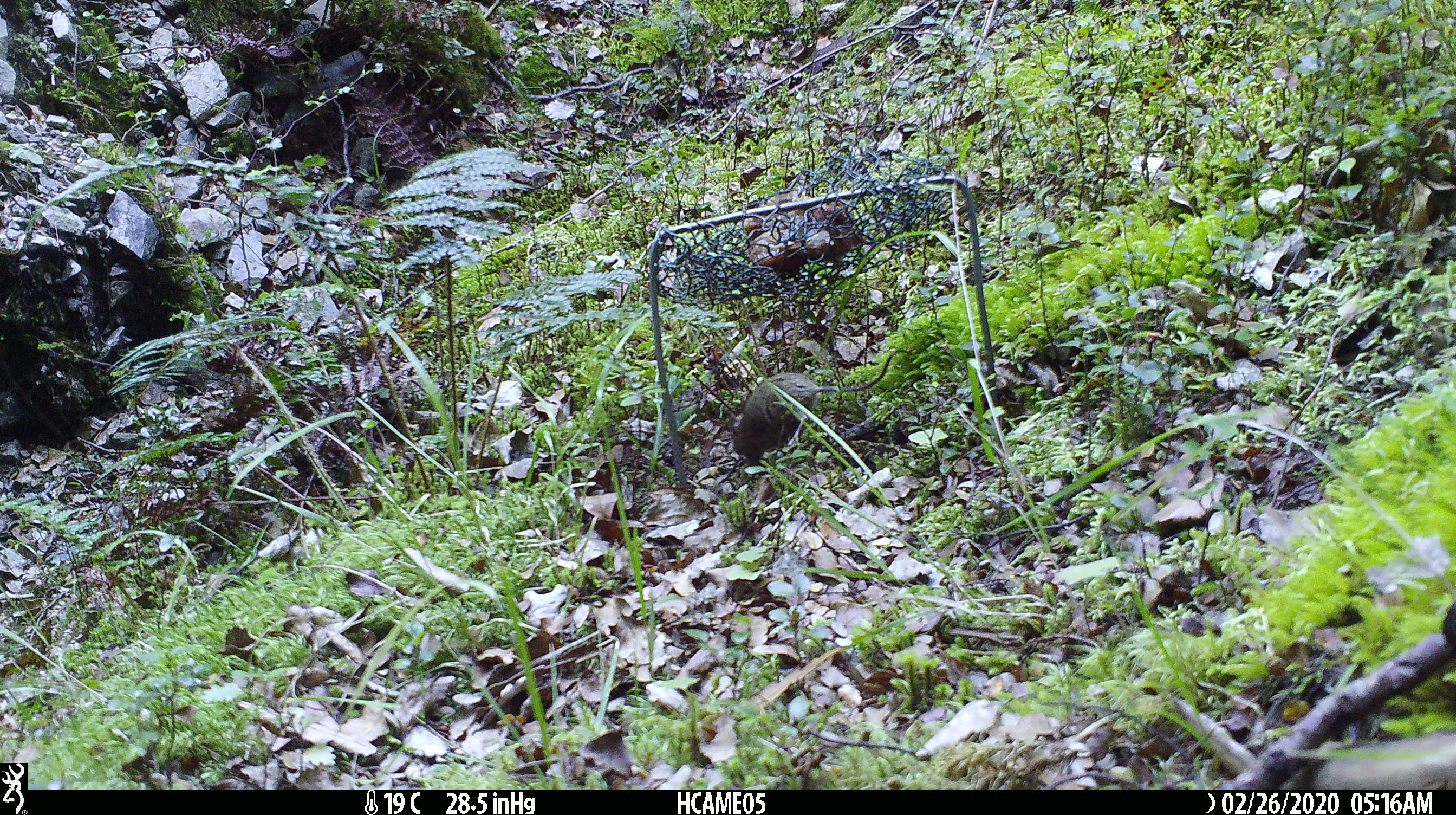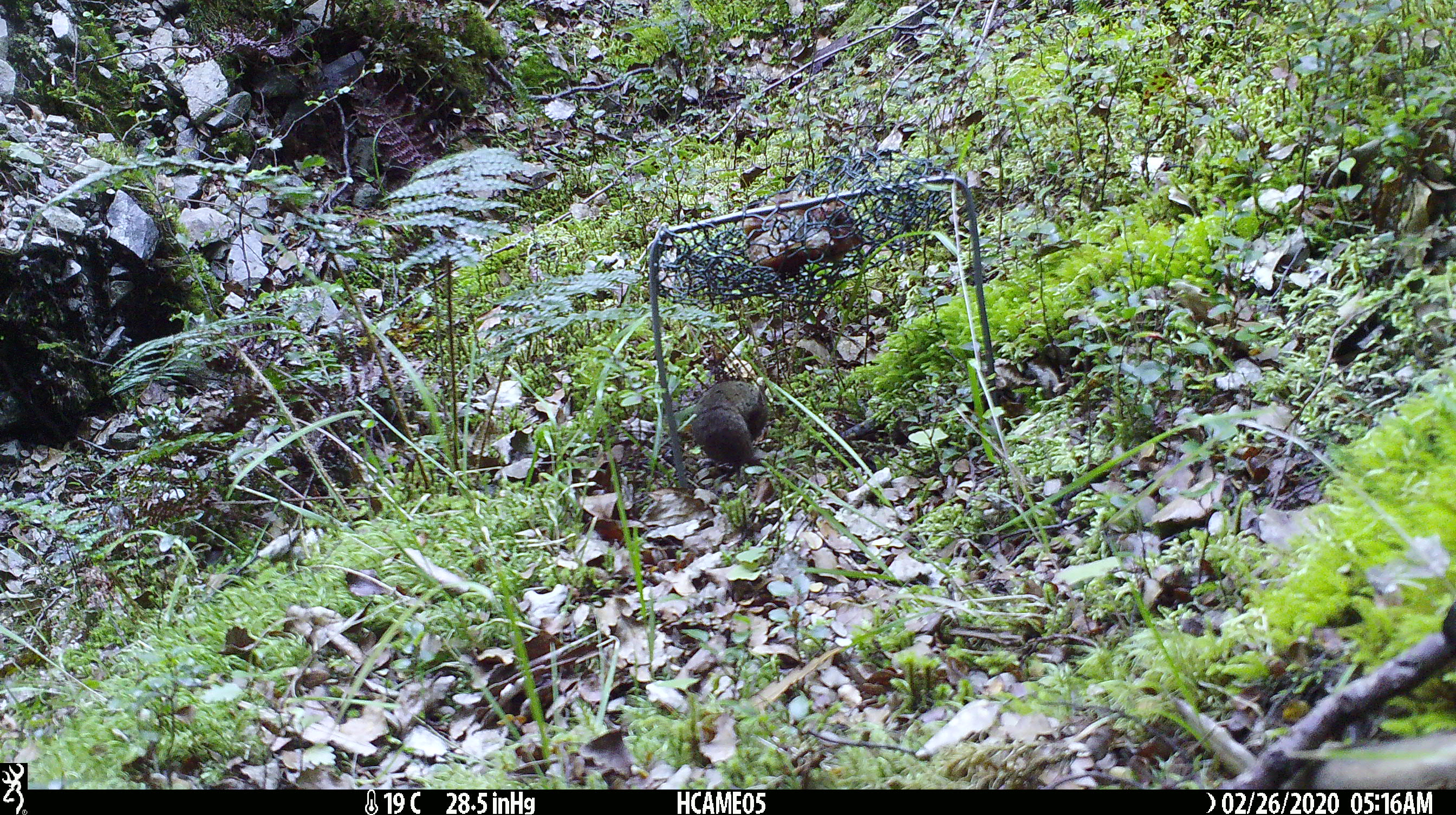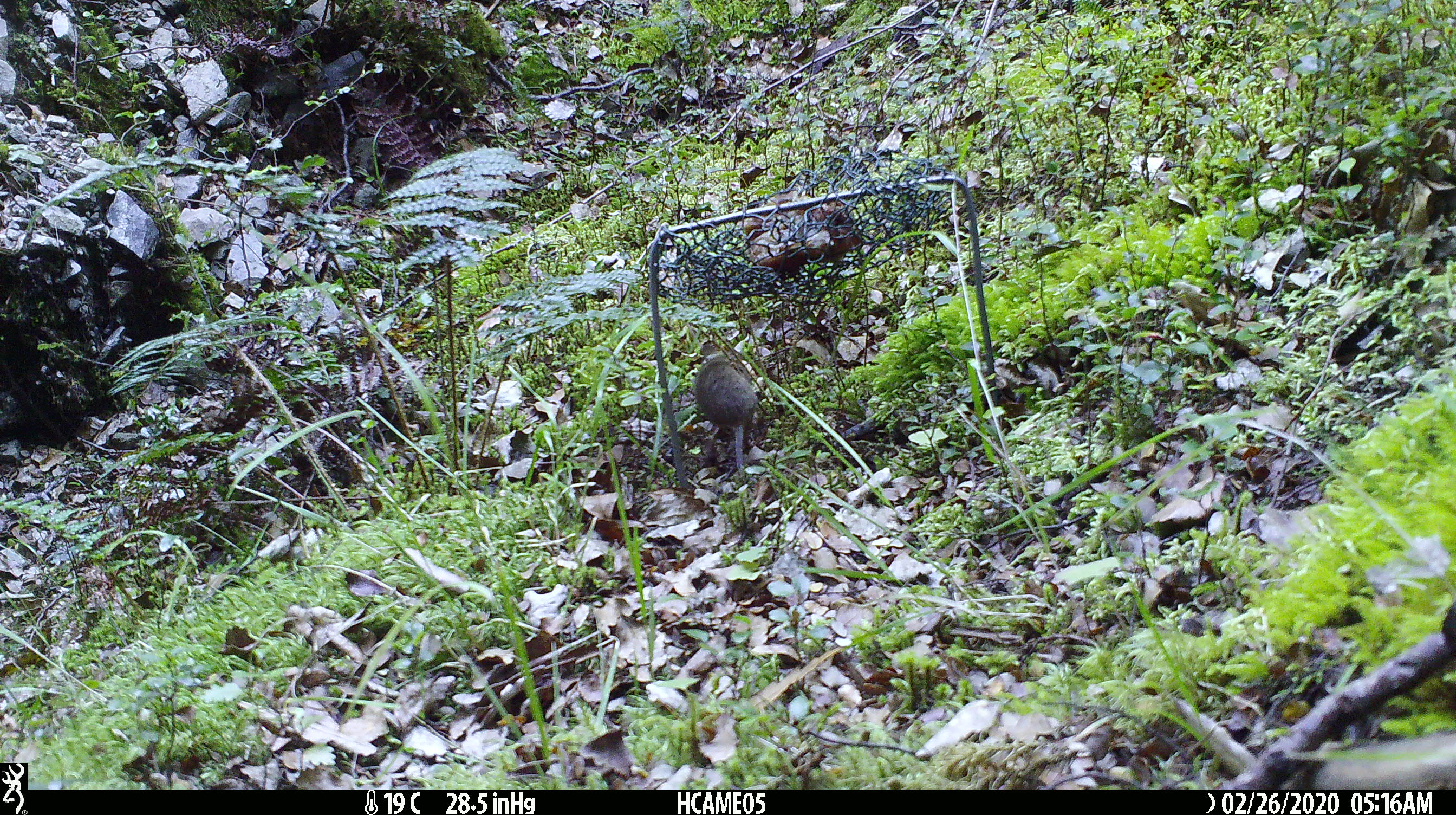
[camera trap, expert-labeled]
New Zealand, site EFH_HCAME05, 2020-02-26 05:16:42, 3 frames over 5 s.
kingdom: Animalia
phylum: Chordata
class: Mammalia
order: Rodentia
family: Muridae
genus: Mus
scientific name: Mus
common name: mouse